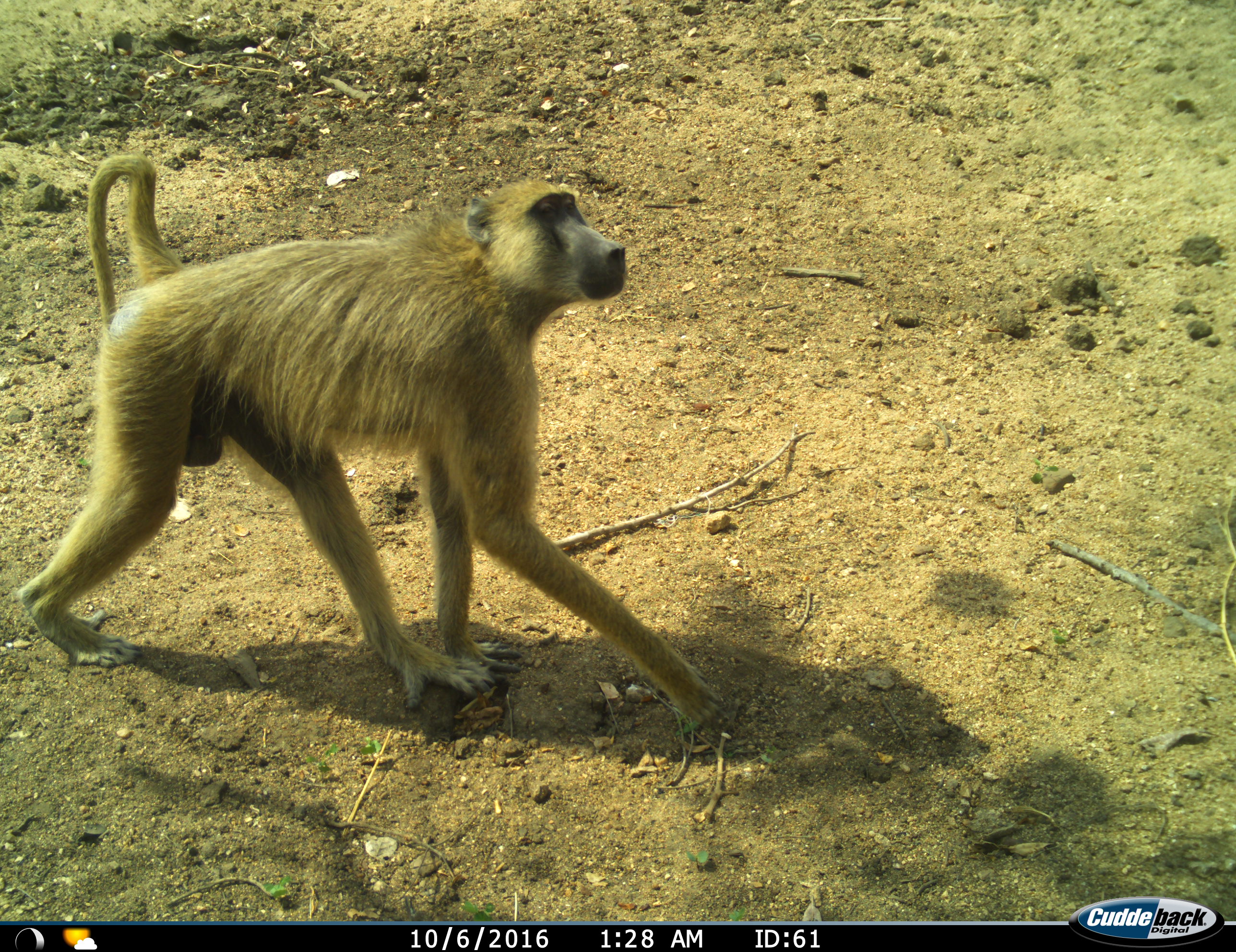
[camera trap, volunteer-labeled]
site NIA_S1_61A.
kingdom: Animalia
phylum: Chordata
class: Mammalia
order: Primates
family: Cercopithecidae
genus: Papio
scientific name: Papio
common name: baboon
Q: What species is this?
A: Baboon (Papio).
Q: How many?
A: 1.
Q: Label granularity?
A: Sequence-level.